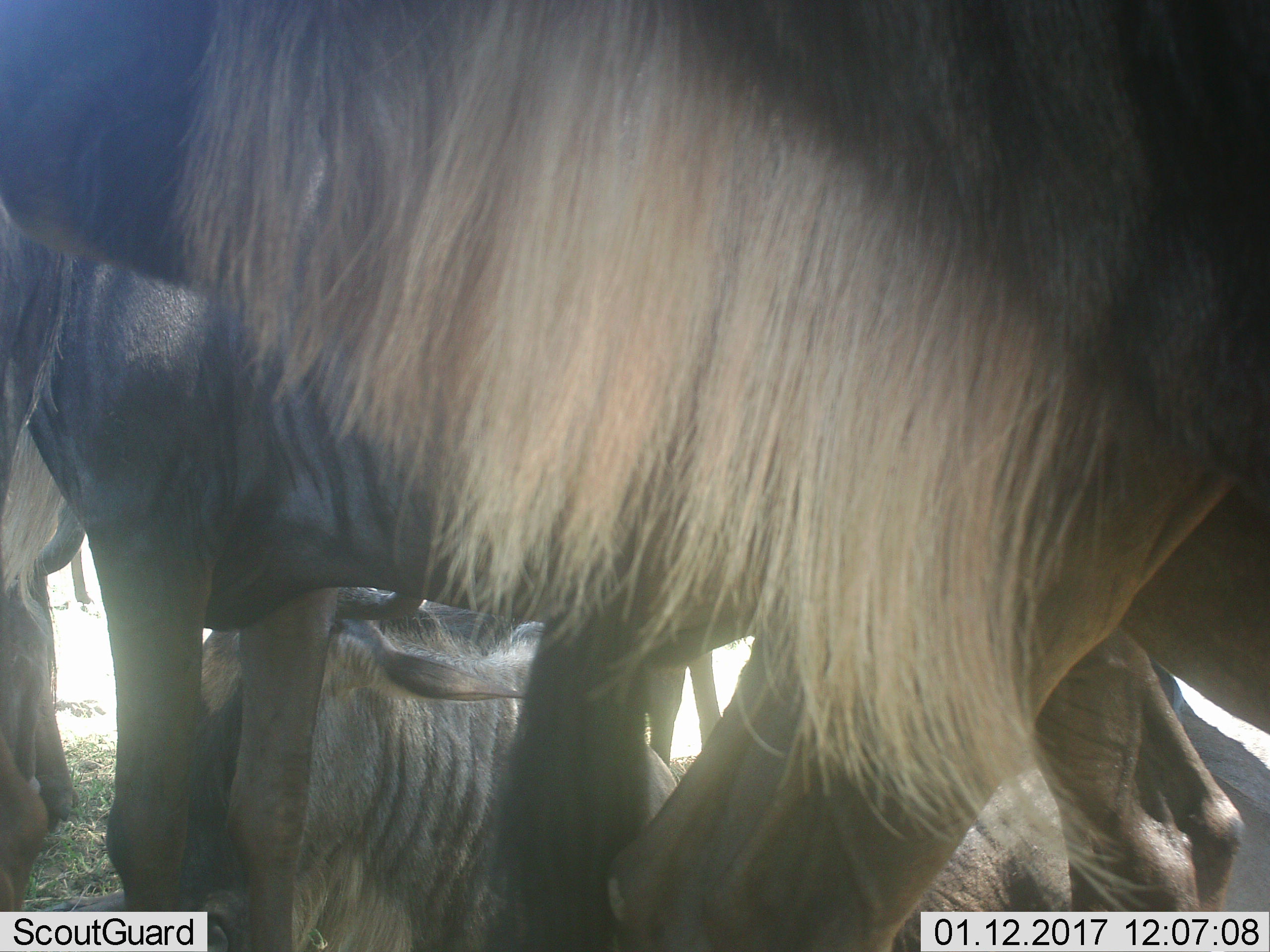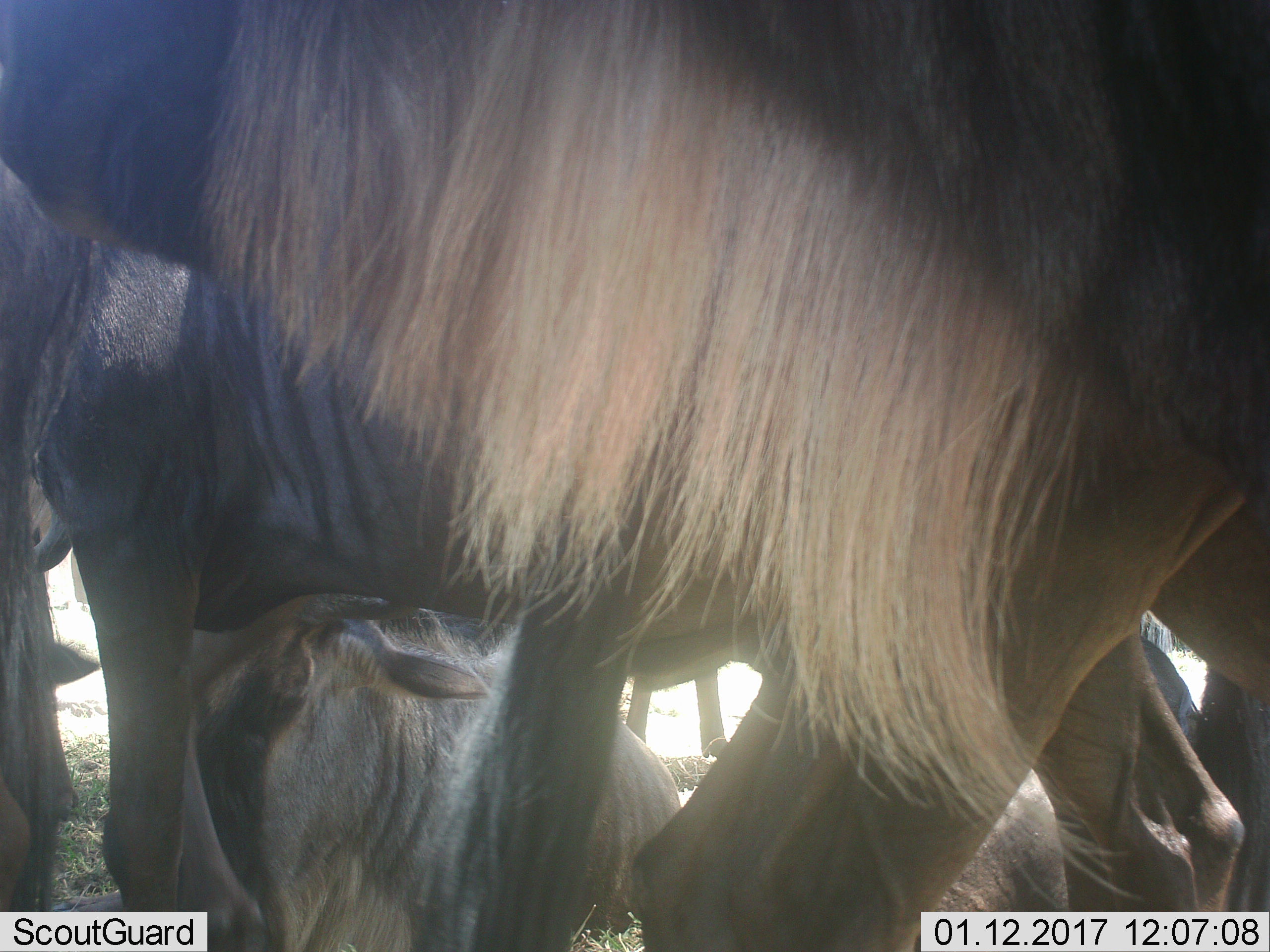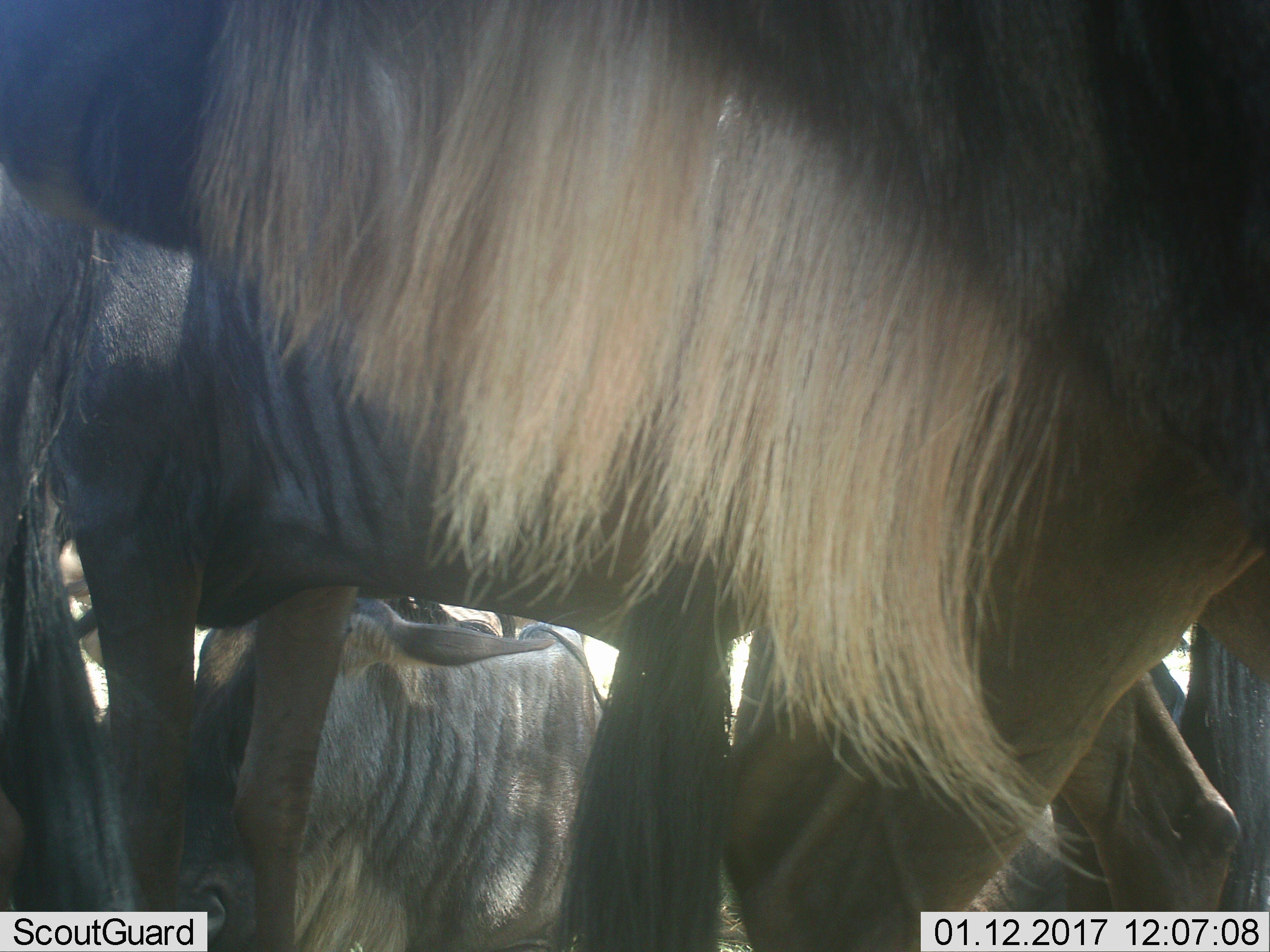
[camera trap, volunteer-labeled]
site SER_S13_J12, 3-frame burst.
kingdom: Animalia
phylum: Chordata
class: Mammalia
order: Artiodactyla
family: Bovidae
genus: Connochaetes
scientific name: Connochaetes taurinus taurinus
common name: blue wildebeest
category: wildebeestblue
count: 6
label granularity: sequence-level